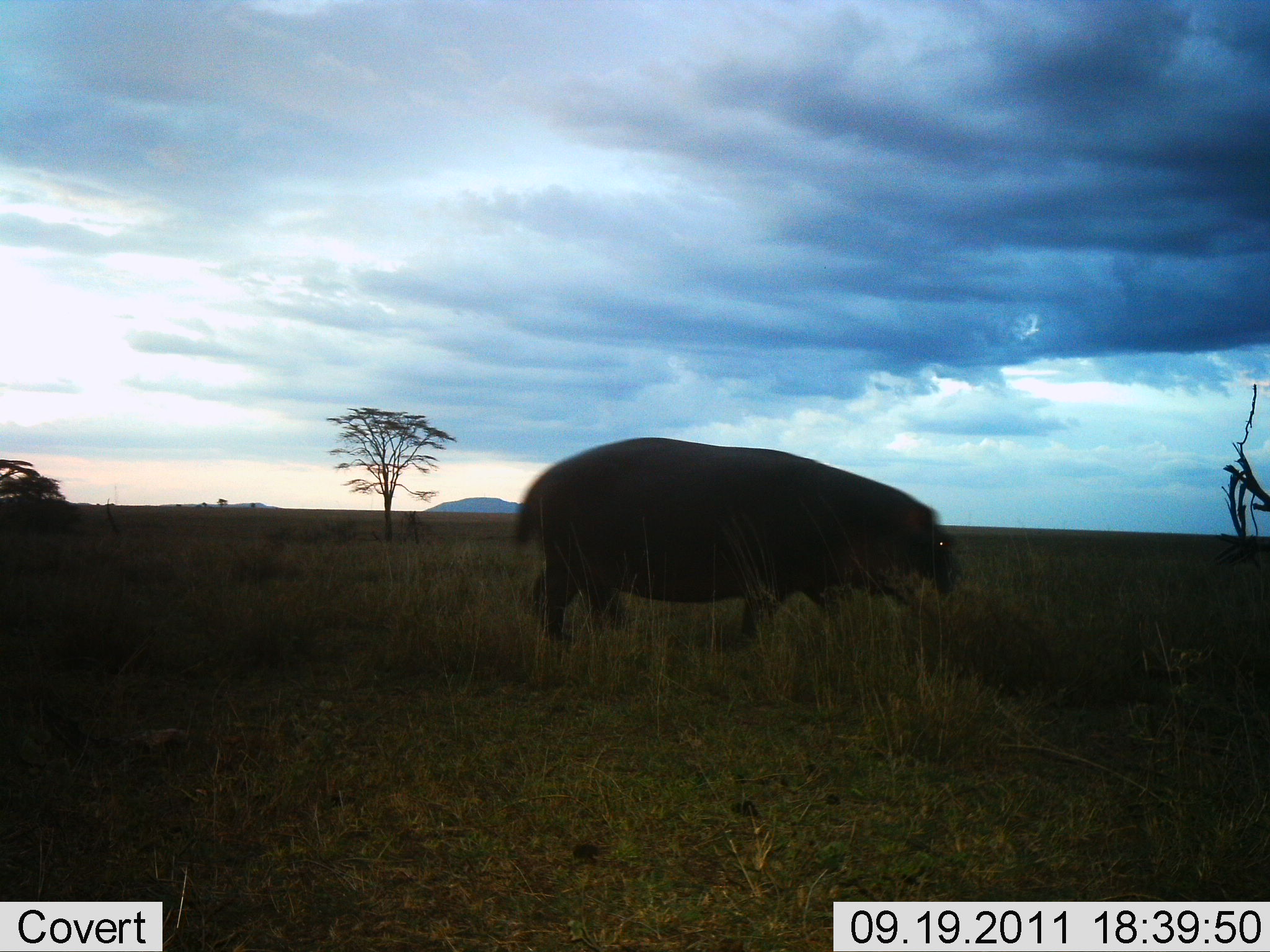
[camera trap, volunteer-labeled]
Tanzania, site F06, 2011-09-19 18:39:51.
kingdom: Animalia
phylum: Chordata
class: Mammalia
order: Artiodactyla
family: Hippopotamidae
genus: Hippopotamus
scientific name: Hippopotamus amphibius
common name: hippopotamus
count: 1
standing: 14%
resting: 0%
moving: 86%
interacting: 0%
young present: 0%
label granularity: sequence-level